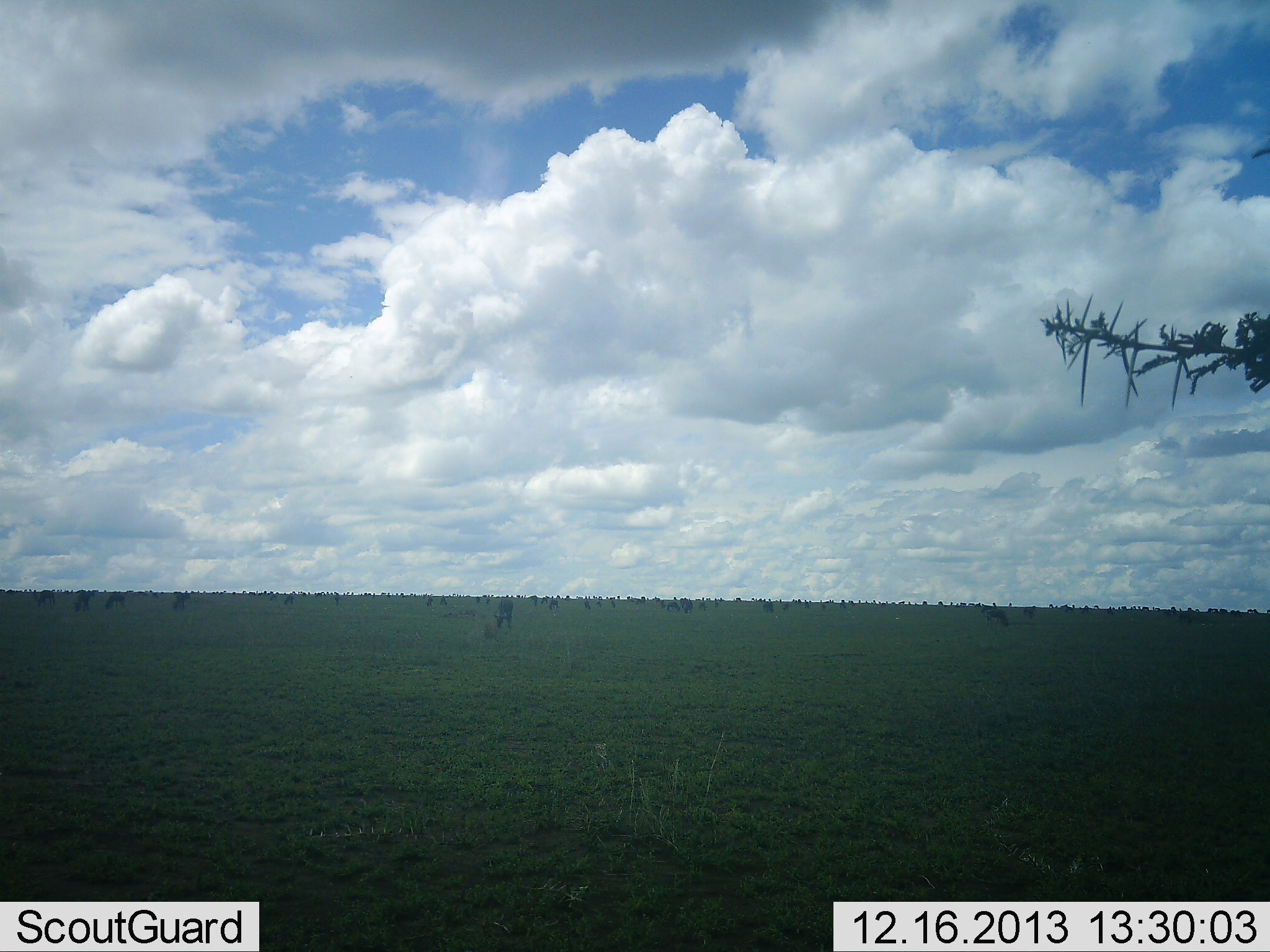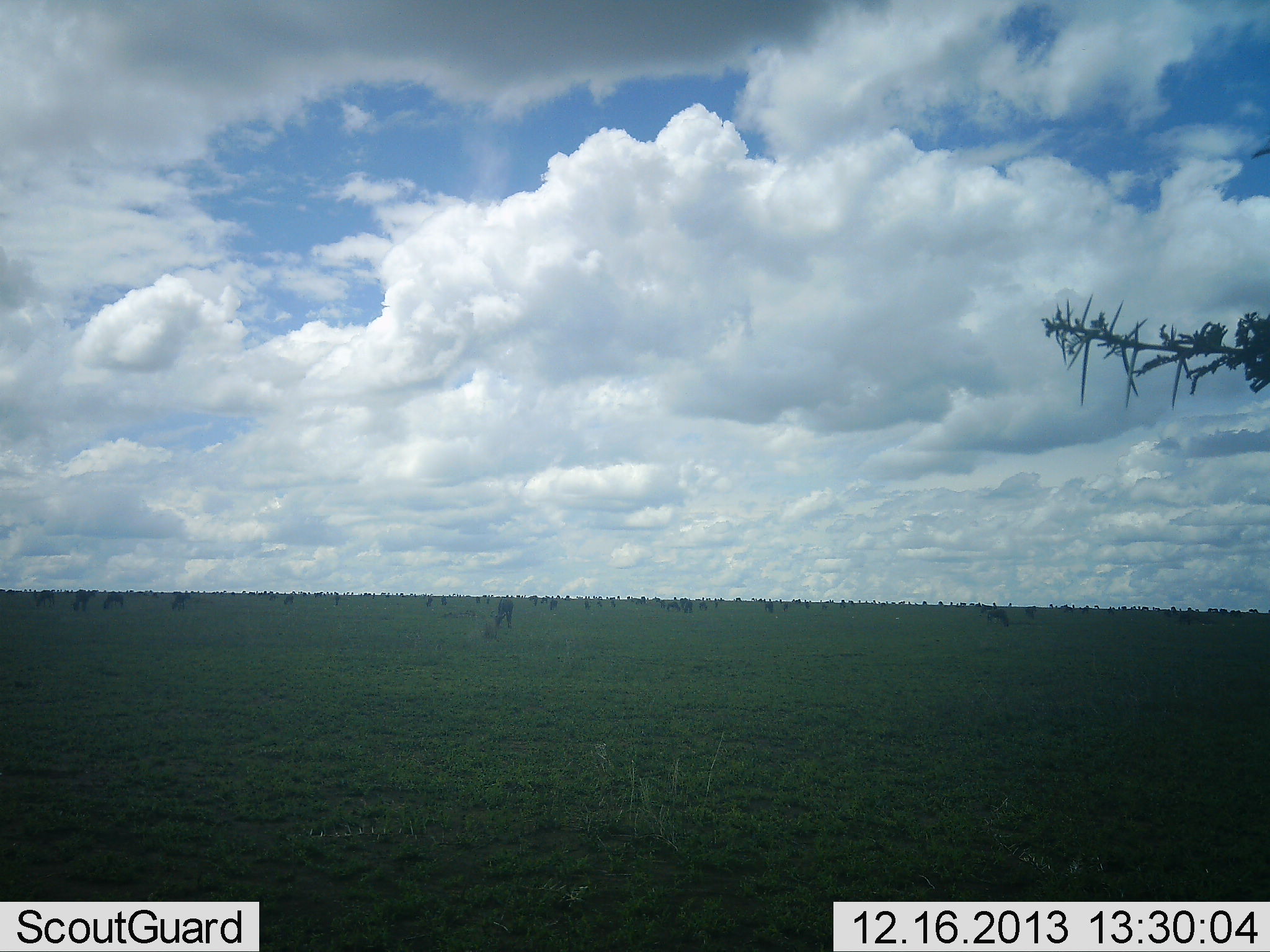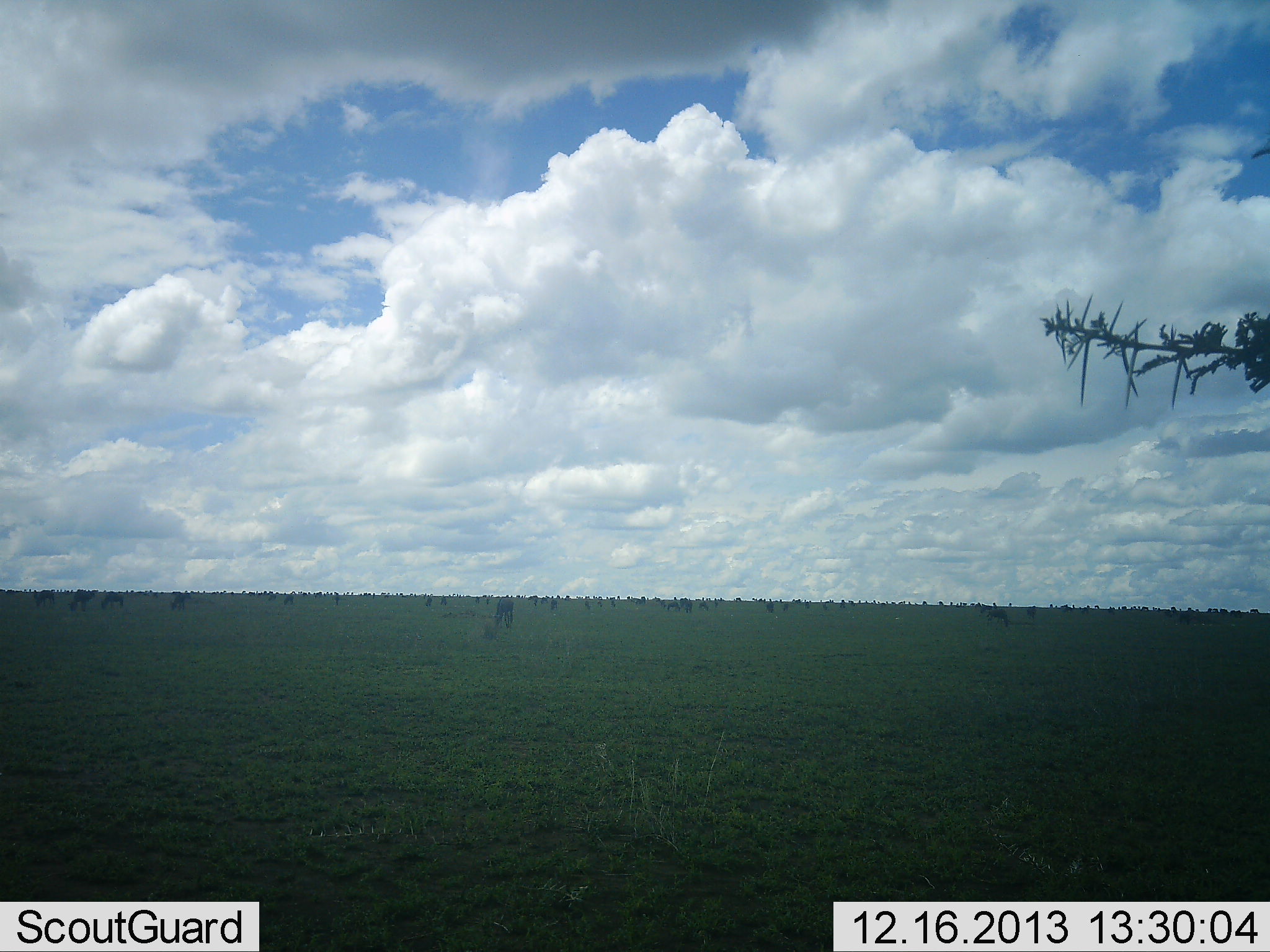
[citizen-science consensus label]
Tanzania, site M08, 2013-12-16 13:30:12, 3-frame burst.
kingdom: Animalia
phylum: Chordata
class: Mammalia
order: Artiodactyla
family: Bovidae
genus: Connochaetes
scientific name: Connochaetes taurinus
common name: blue wildebeest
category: wildebeest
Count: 11-50.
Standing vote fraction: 45%.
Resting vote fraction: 0%.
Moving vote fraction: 9%.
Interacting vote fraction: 0%.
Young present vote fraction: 0%.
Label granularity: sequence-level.